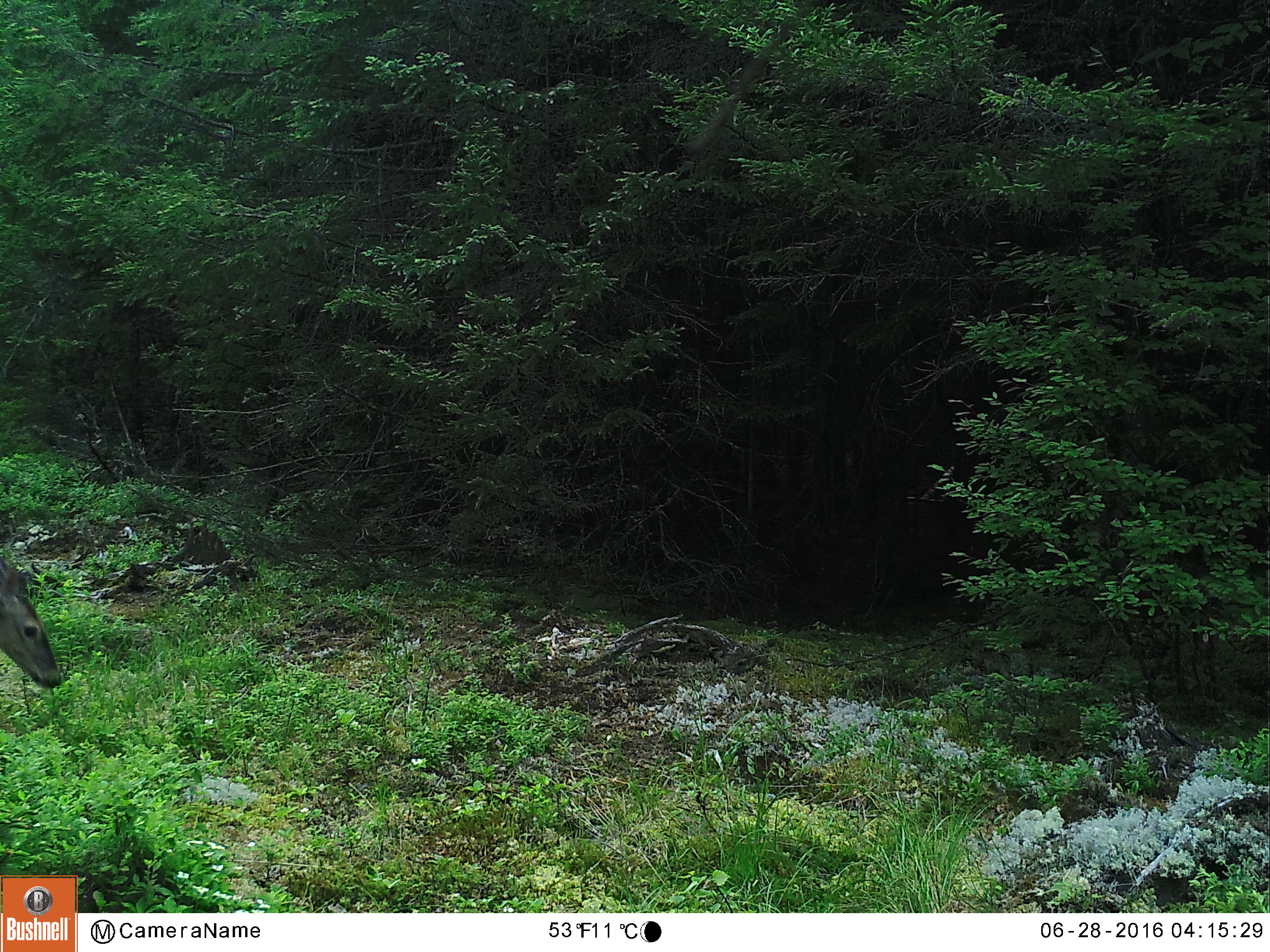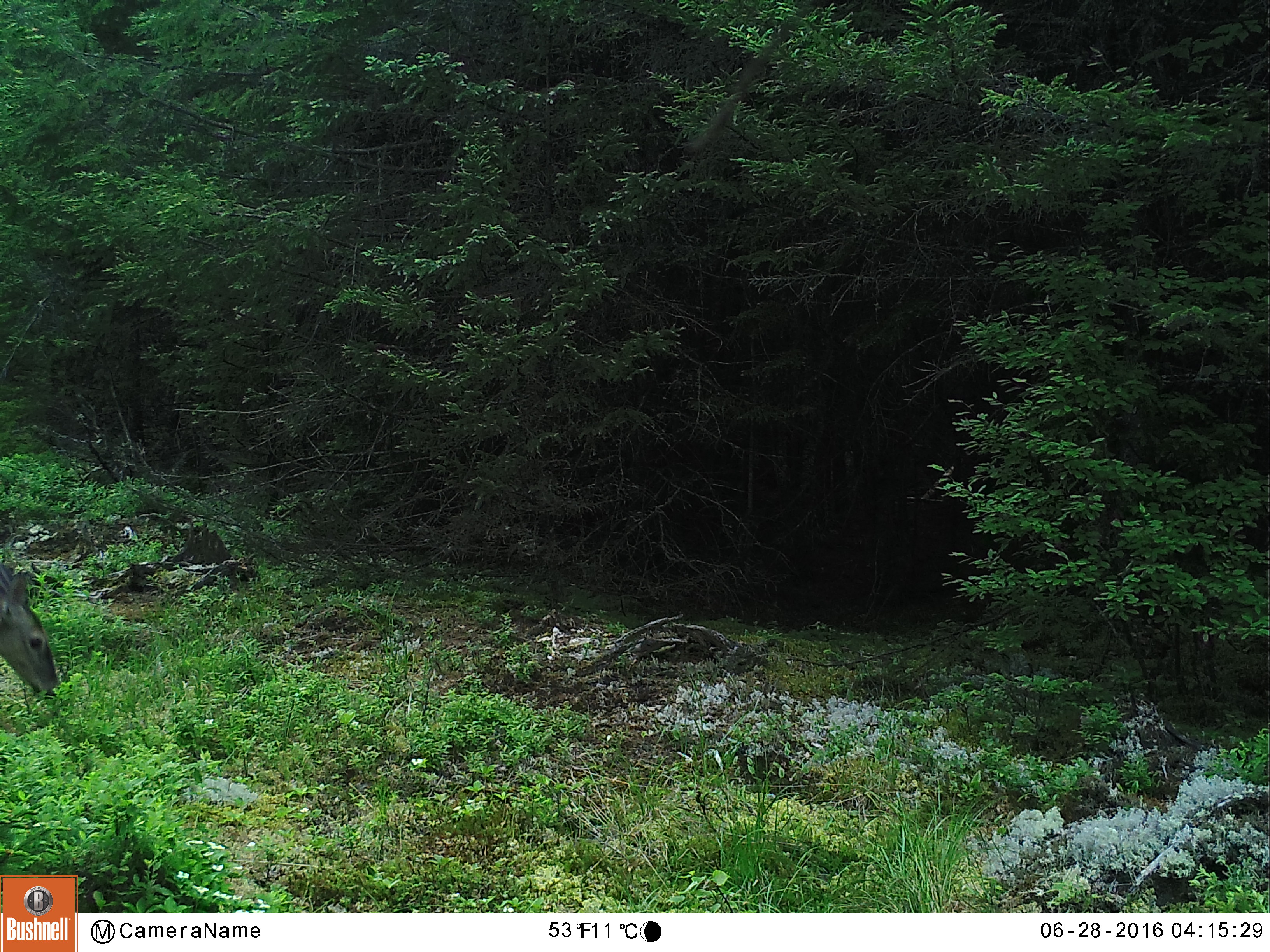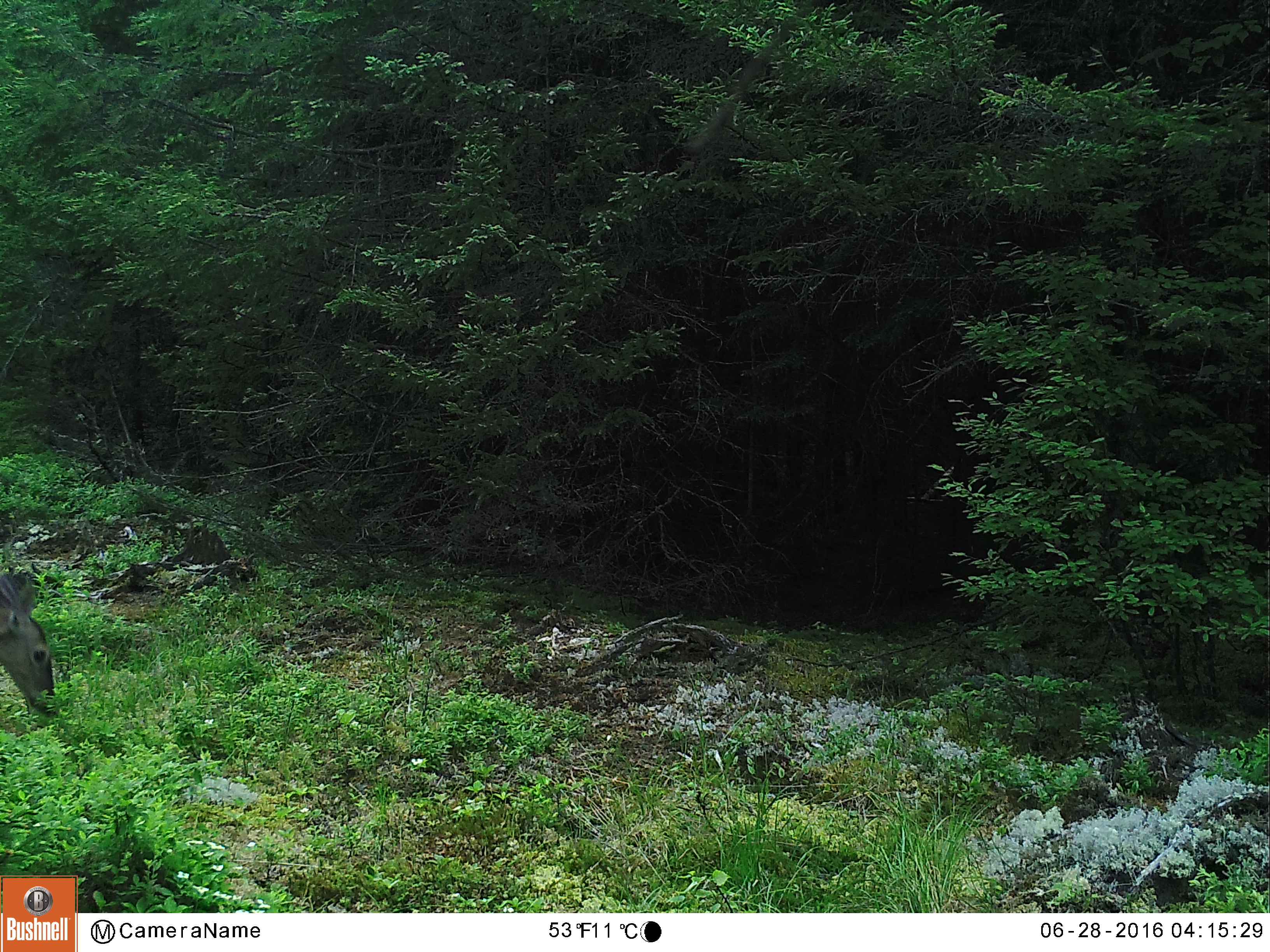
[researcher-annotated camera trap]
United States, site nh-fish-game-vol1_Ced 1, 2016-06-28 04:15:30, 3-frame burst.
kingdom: Animalia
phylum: Chordata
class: Mammalia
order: Artiodactyla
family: Cervidae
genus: Odocoileus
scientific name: Odocoileus virginianus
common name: white-tailed deer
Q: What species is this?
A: White-tailed deer (Odocoileus virginianus).